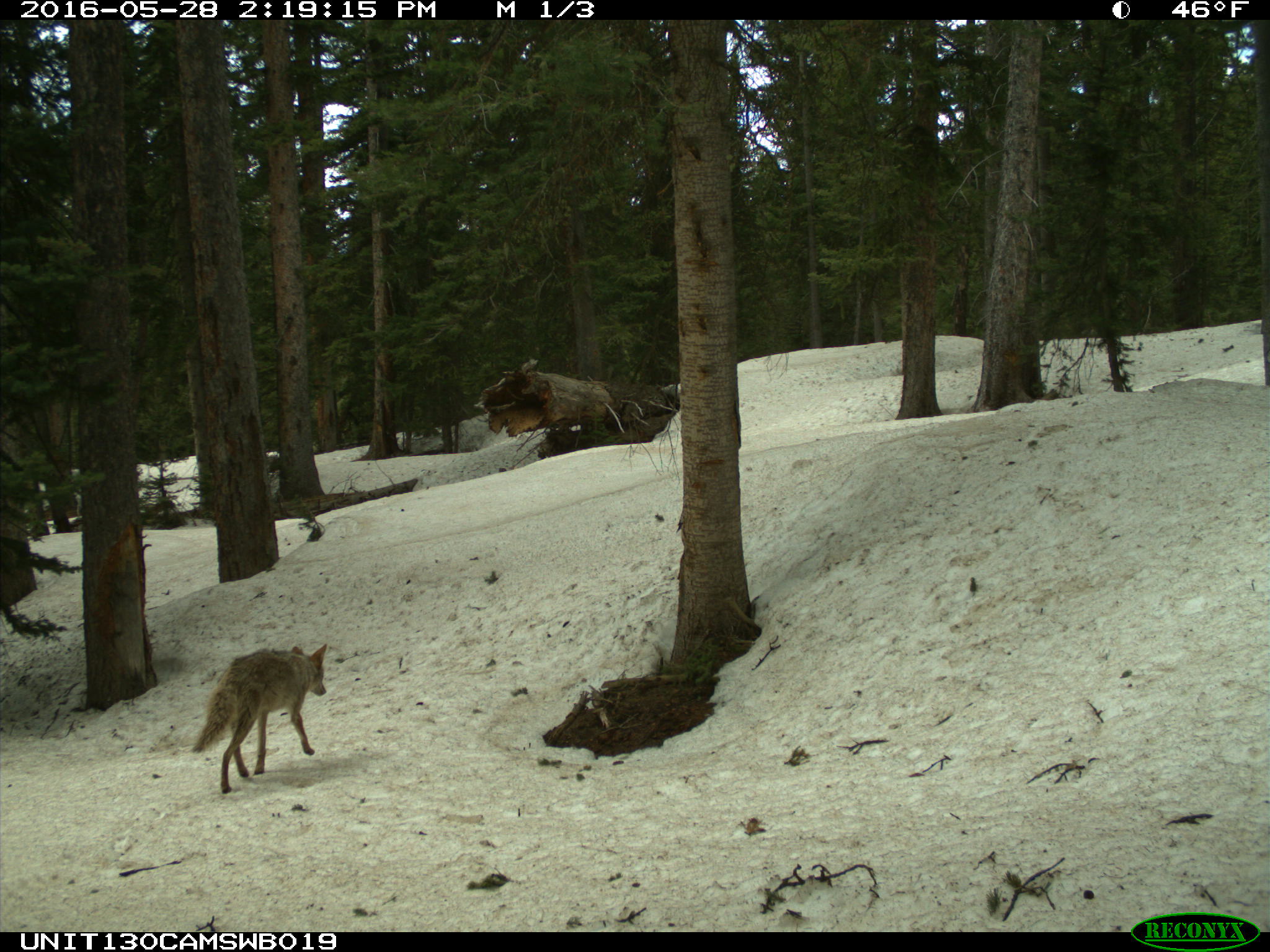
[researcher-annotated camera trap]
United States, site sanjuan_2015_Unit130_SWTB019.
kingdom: Animalia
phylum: Chordata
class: Mammalia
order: Carnivora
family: Canidae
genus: Canis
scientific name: Canis latrans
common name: coyote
Canis latrans (coyote).